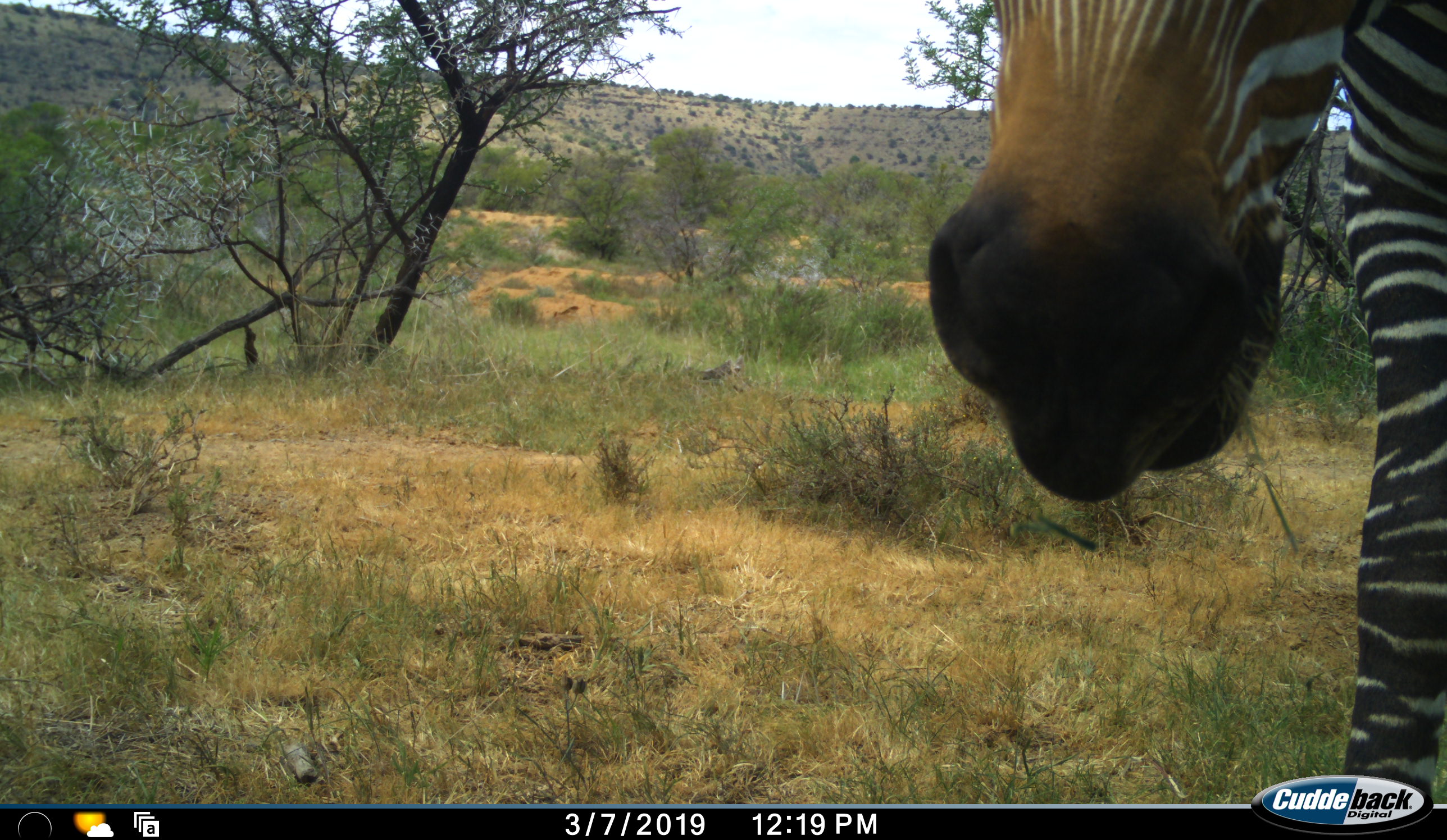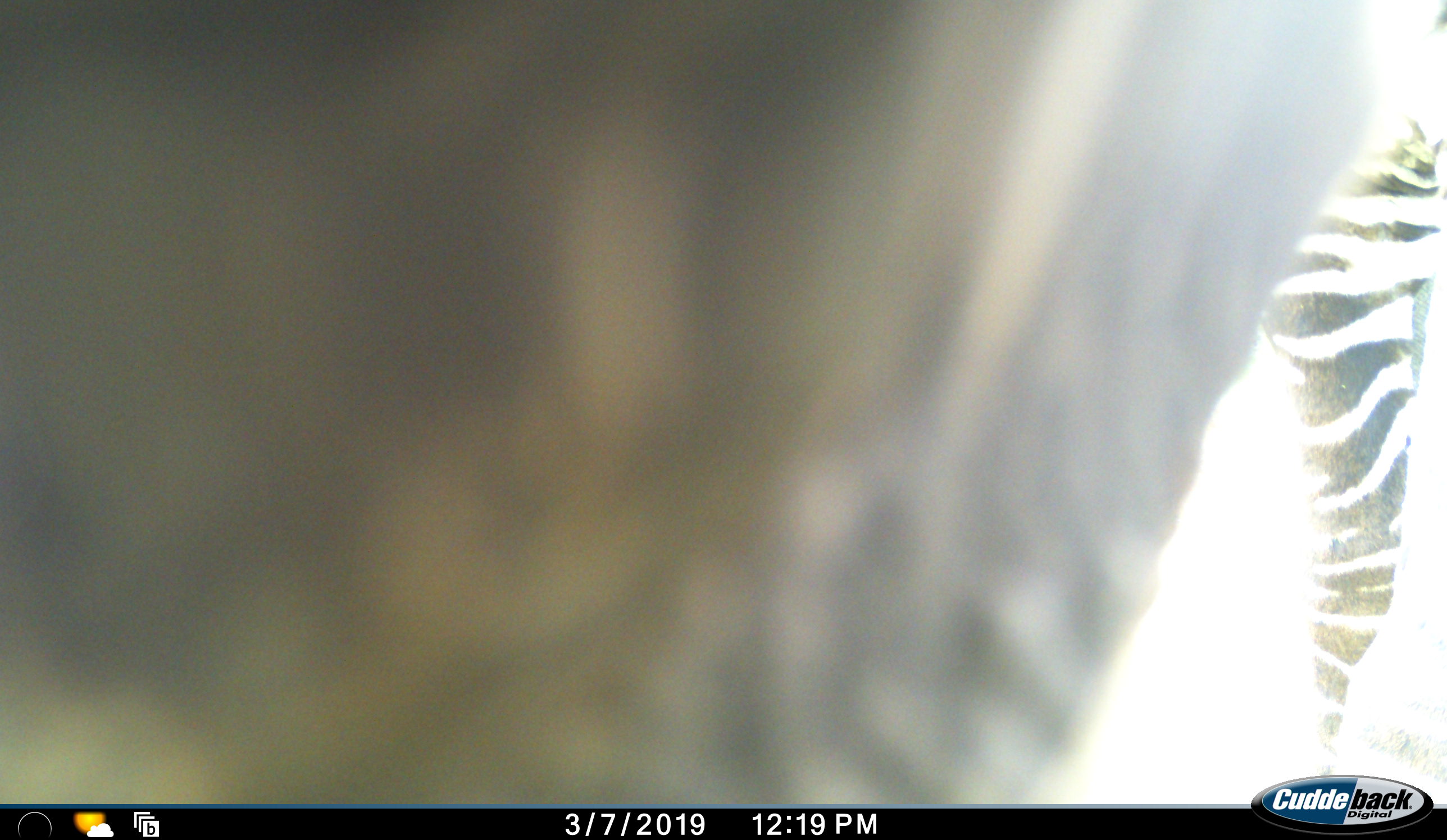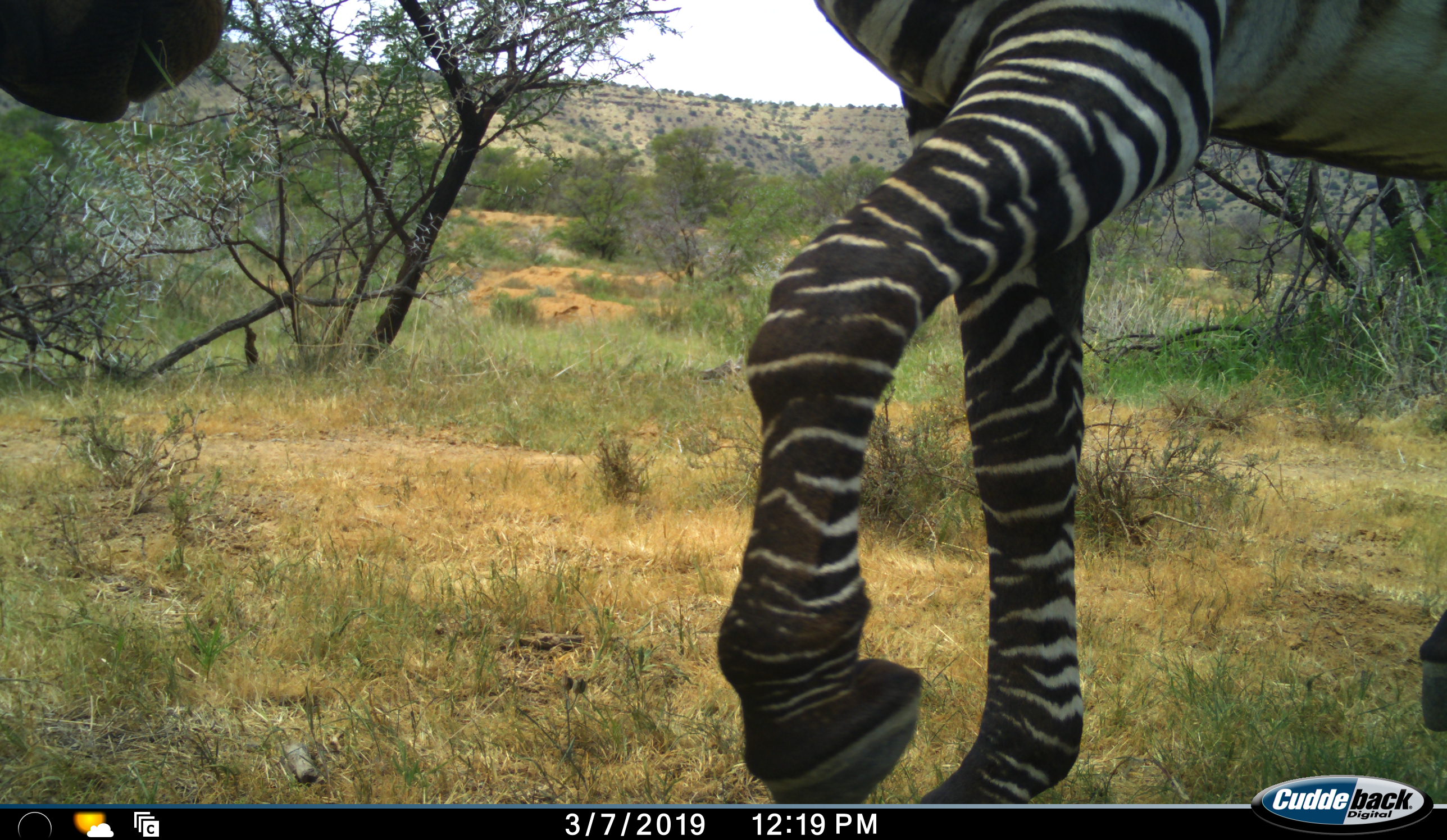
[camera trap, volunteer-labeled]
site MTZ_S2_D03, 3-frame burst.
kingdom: Animalia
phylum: Chordata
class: Mammalia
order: Perissodactyla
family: Equidae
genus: Equus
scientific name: Equus zebra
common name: mountain zebra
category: zebramountain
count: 1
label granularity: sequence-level